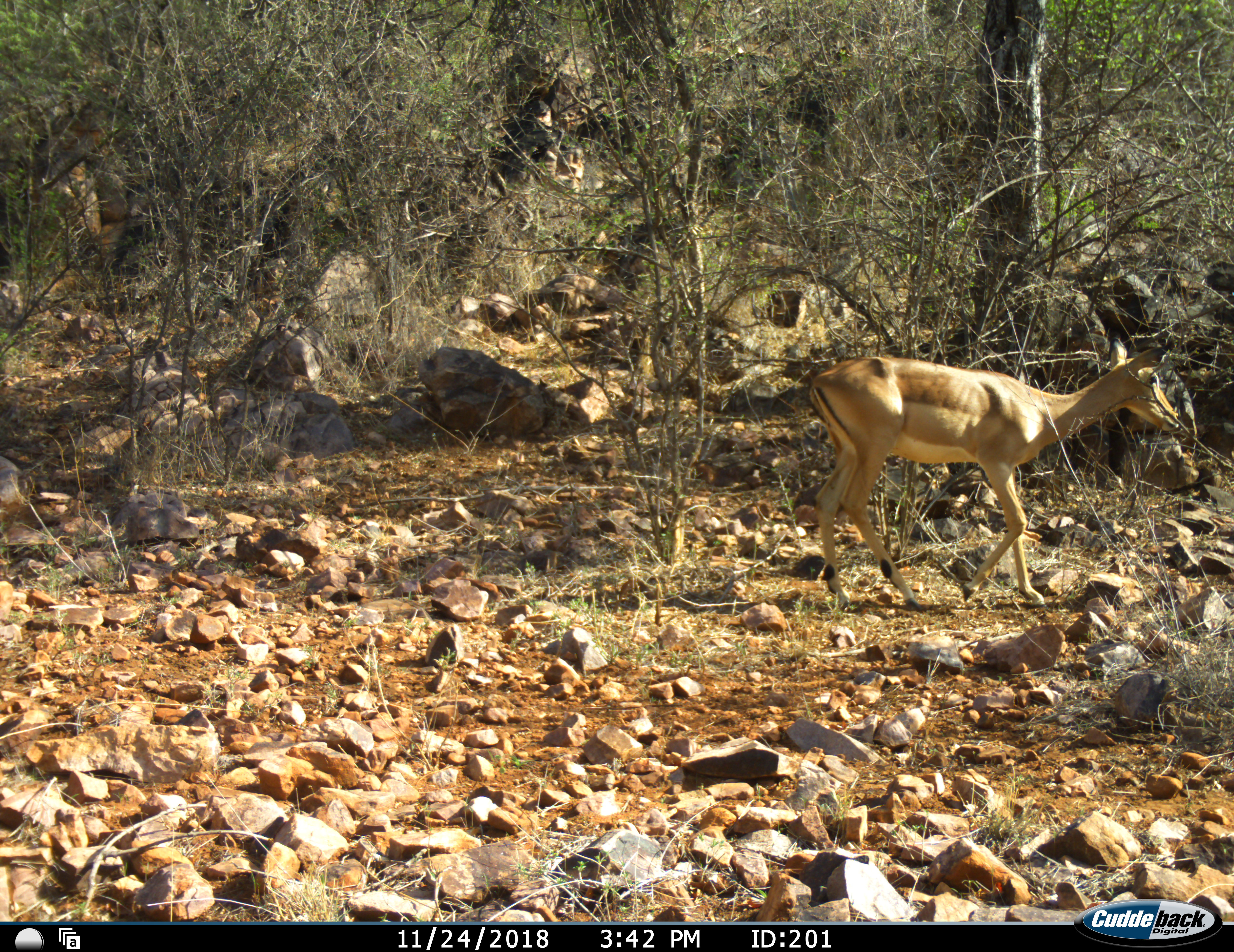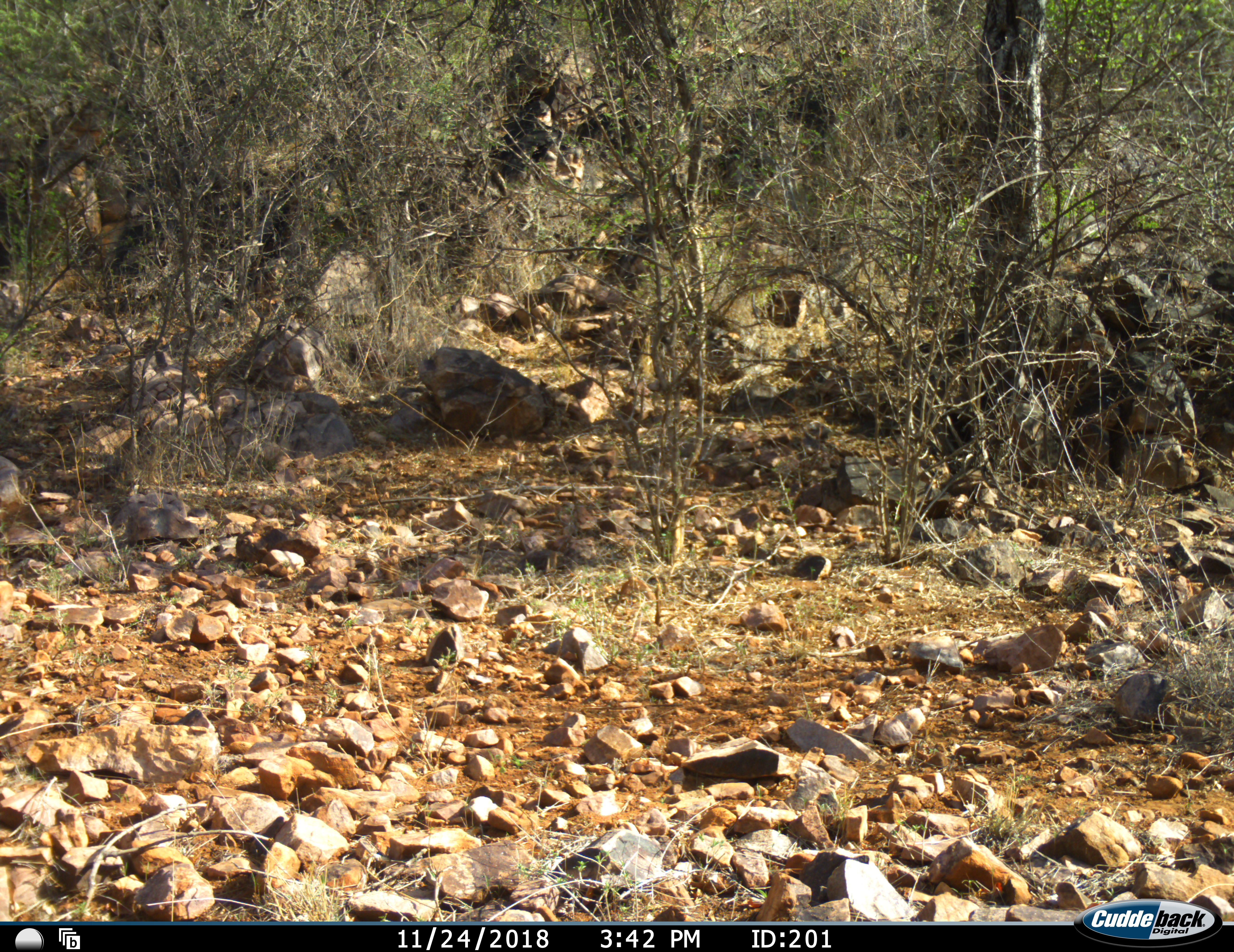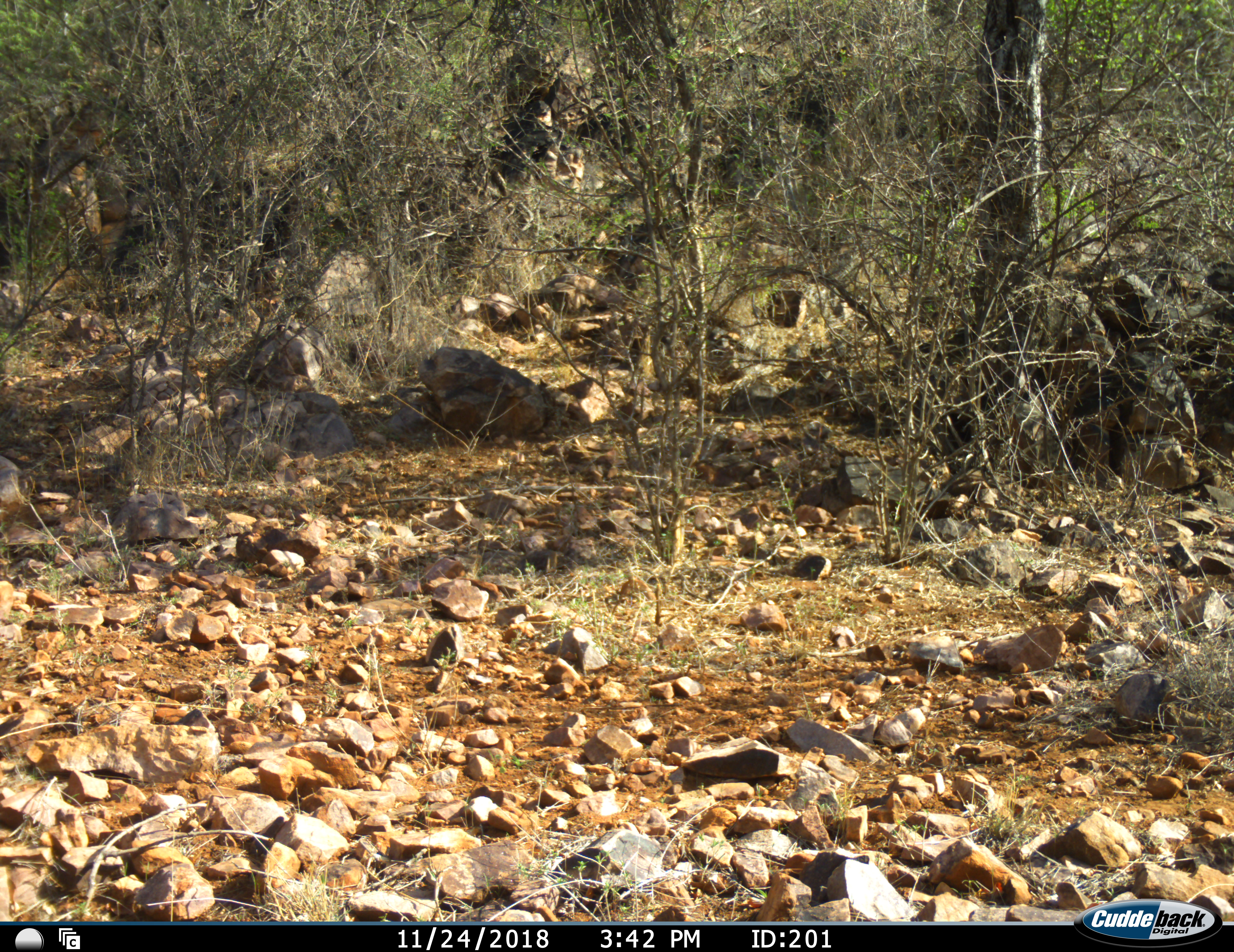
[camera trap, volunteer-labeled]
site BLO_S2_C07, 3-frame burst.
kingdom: Animalia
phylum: Chordata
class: Mammalia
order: Artiodactyla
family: Bovidae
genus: Aepyceros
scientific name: Aepyceros melampus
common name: impala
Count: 1.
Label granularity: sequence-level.